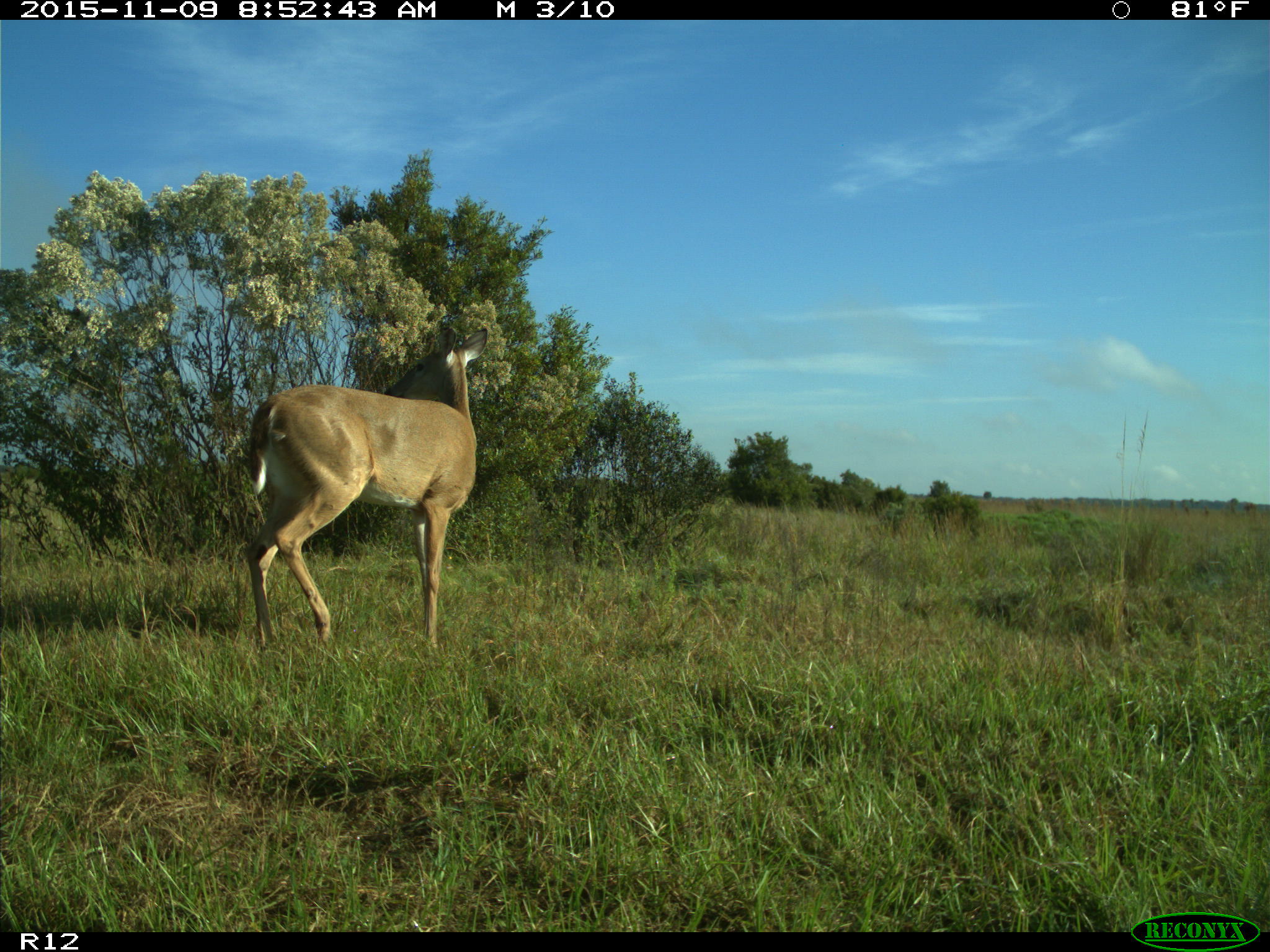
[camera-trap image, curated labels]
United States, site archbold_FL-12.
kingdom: Animalia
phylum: Chordata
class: Mammalia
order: Artiodactyla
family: Cervidae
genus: Odocoileus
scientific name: Odocoileus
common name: deer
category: unidentified deer